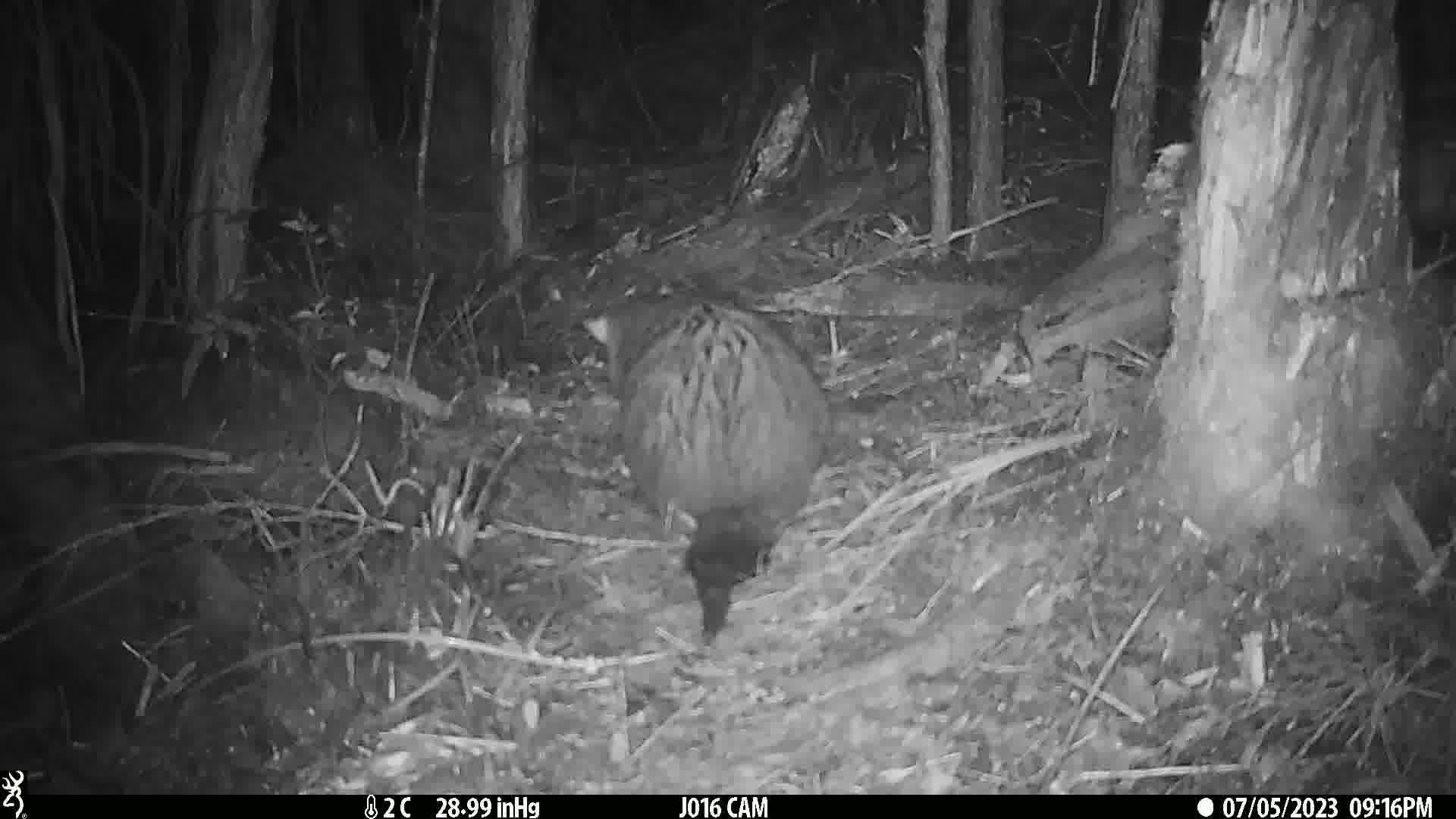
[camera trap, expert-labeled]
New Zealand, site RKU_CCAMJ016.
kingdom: Animalia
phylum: Chordata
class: Mammalia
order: Diprotodontia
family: Phalangeridae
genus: Trichosurus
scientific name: Trichosurus vulpecula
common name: common brushtail possum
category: possum